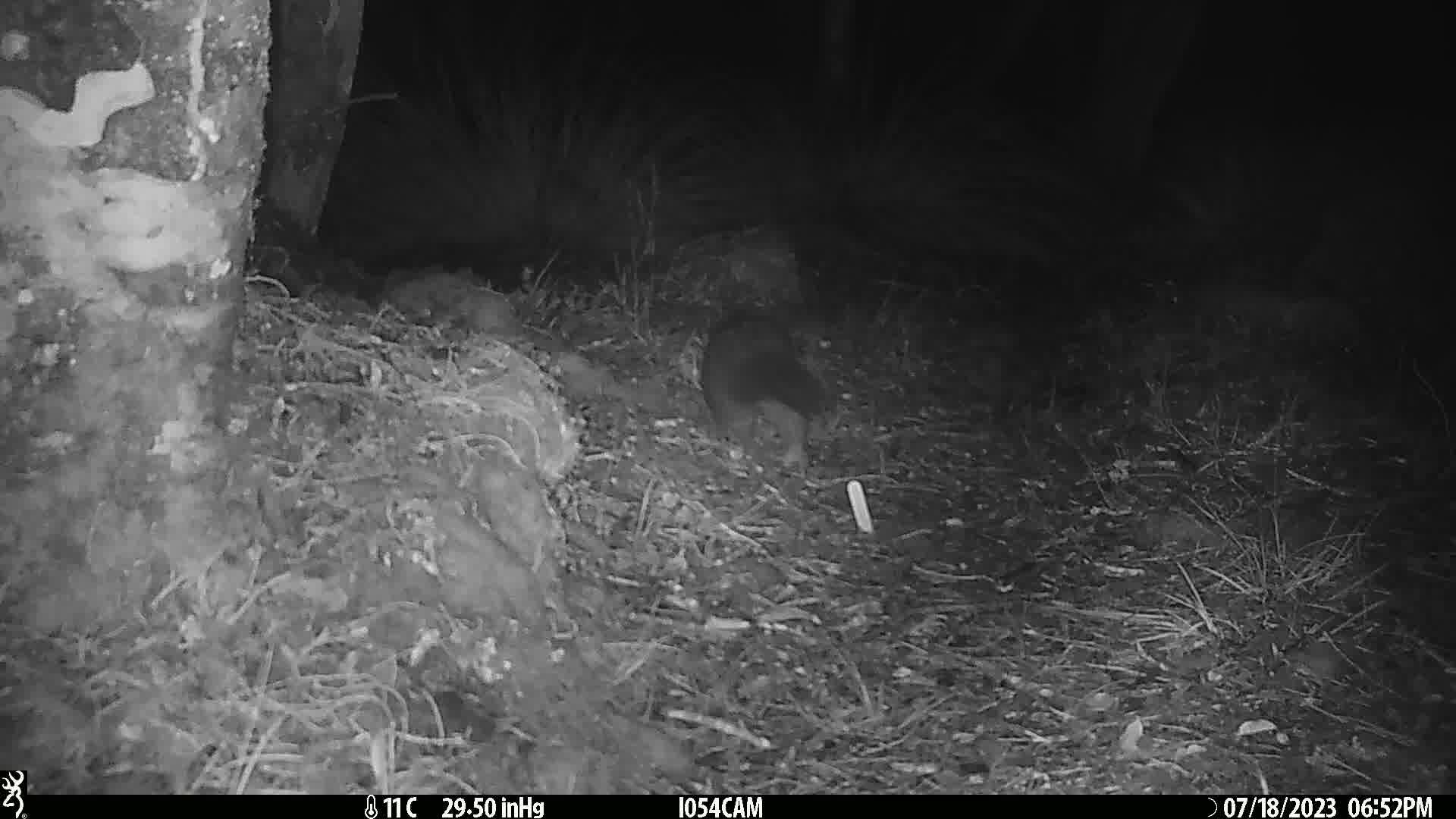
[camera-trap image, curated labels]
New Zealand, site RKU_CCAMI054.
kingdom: Animalia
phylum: Chordata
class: Mammalia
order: Diprotodontia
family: Phalangeridae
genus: Trichosurus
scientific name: Trichosurus vulpecula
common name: common brushtail possum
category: possum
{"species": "possum (common brushtail possum) (Trichosurus vulpecula)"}